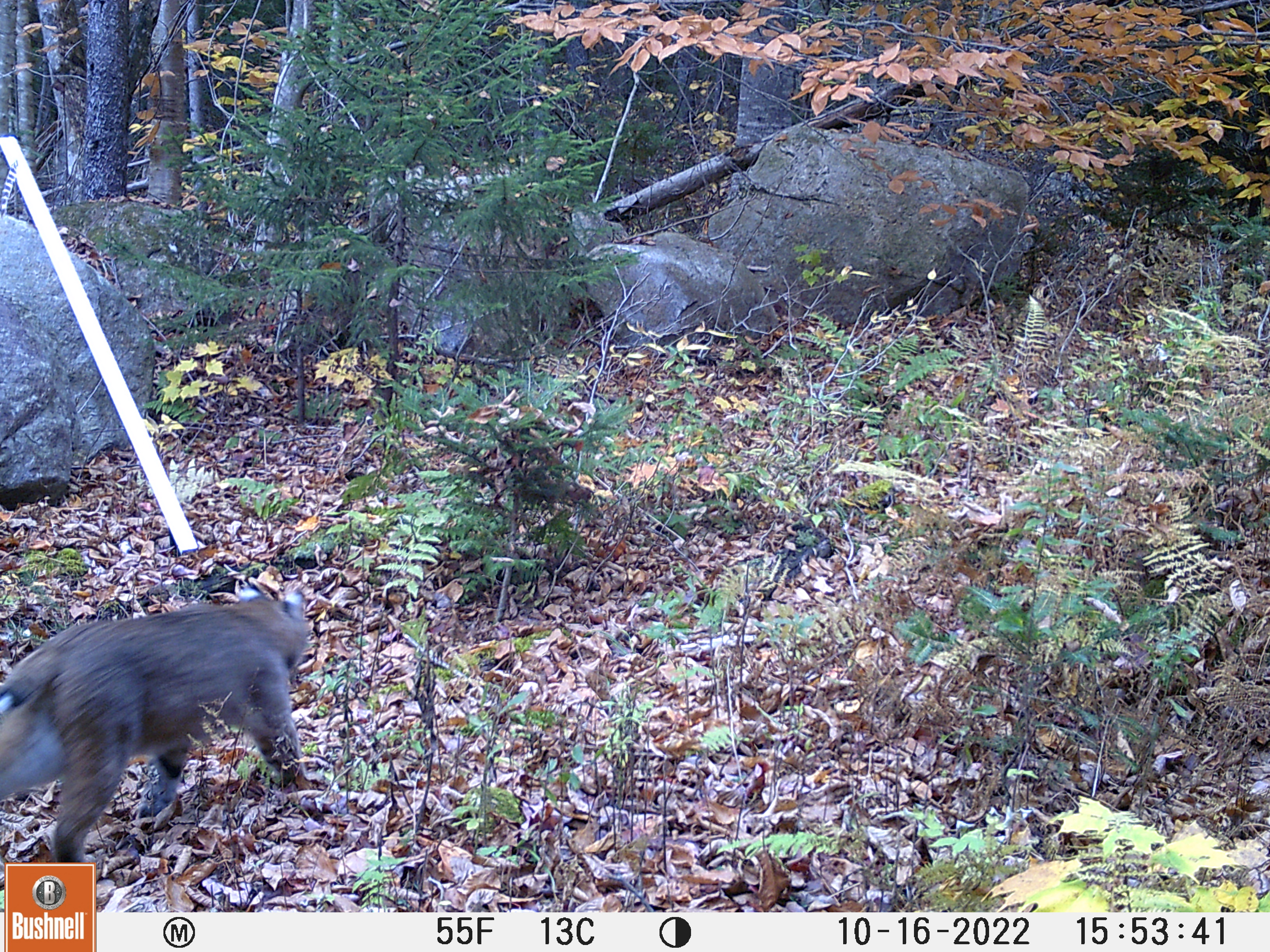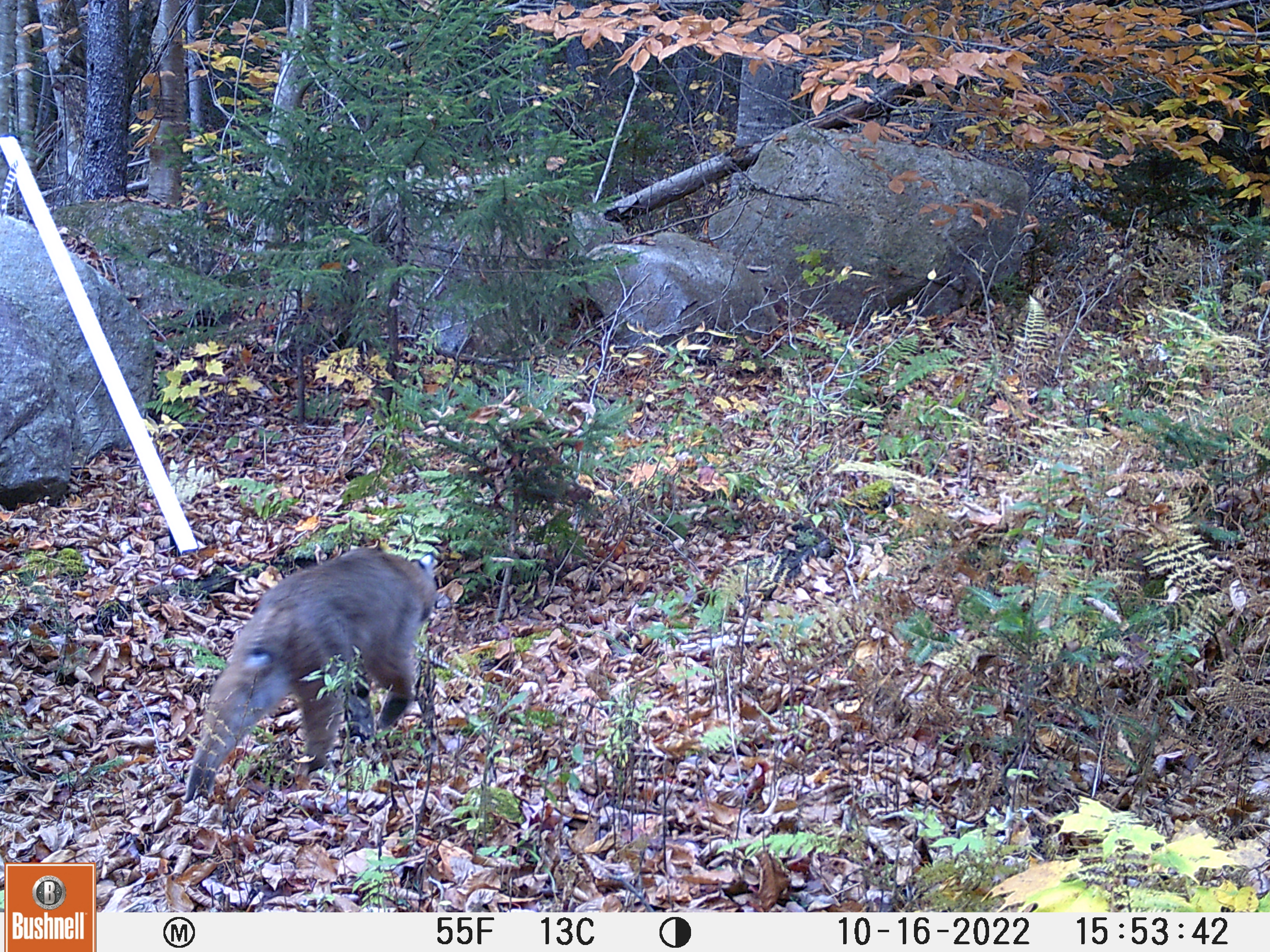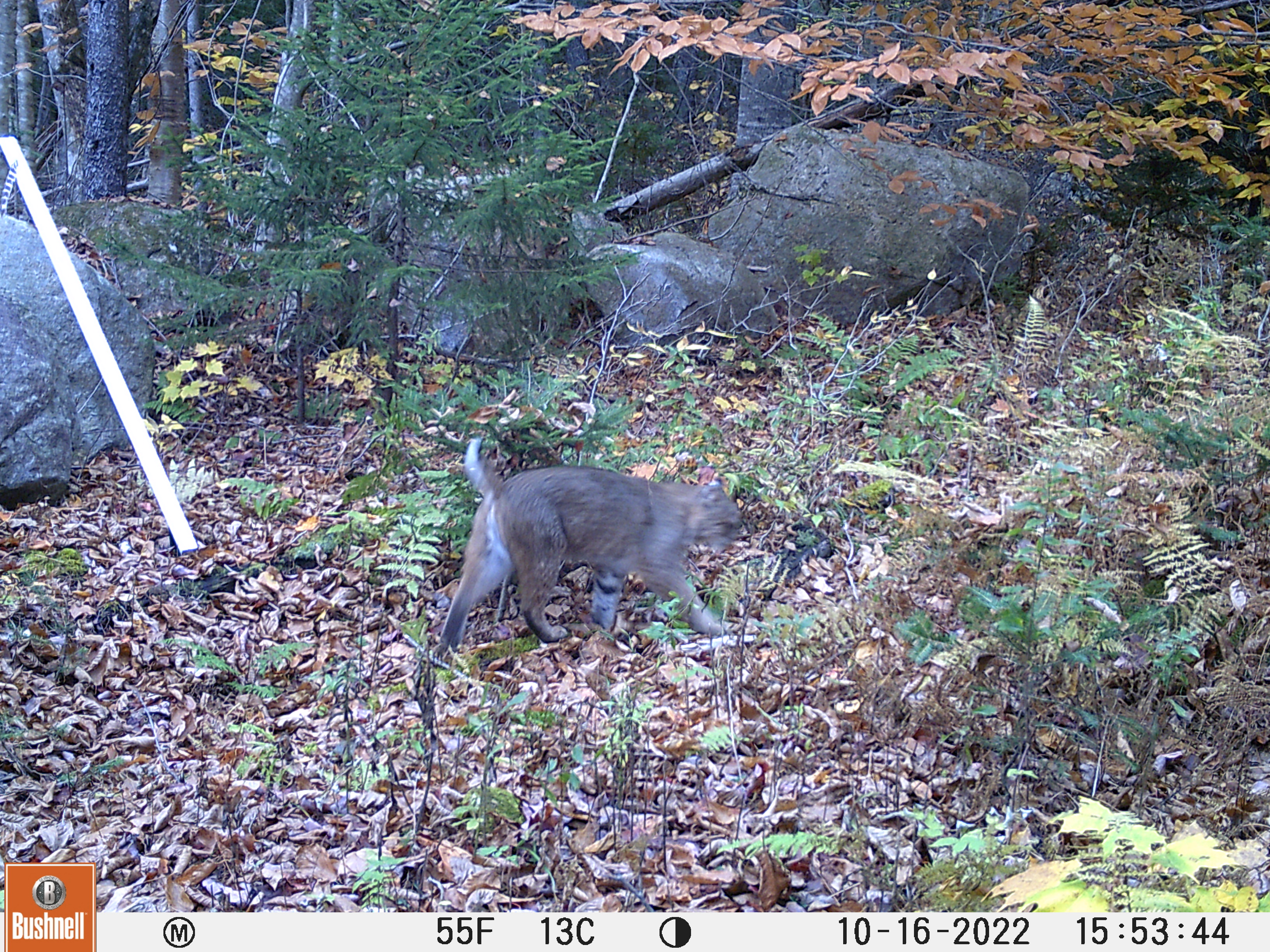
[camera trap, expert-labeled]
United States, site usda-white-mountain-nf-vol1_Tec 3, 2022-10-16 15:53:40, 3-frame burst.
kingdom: Animalia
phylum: Chordata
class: Mammalia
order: Carnivora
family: Felidae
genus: Lynx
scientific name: Lynx rufus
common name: bobcat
Bobcat (Lynx rufus).